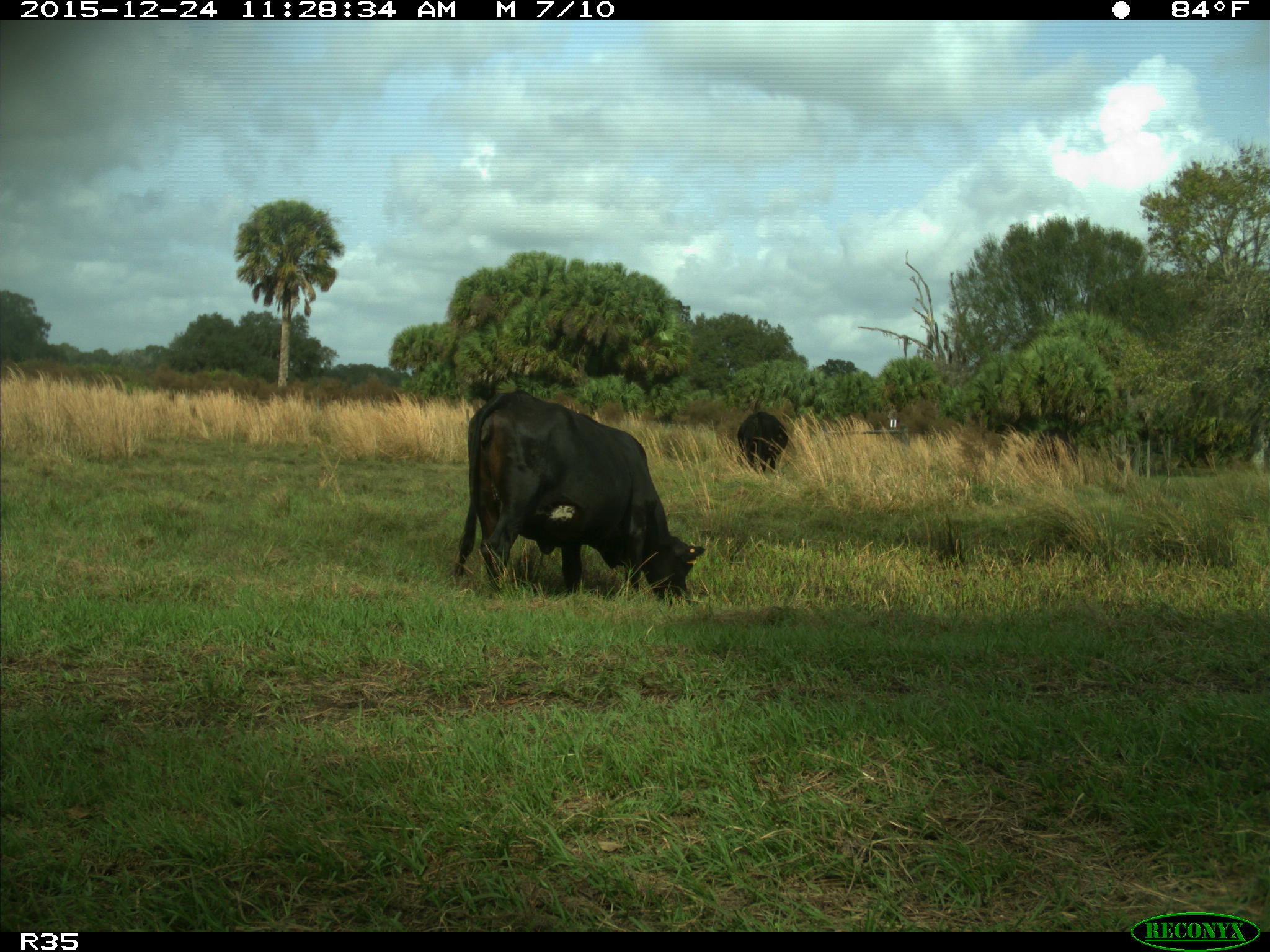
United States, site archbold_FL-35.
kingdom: Animalia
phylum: Chordata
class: Mammalia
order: Artiodactyla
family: Bovidae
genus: Bos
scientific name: Bos taurus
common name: domestic cow